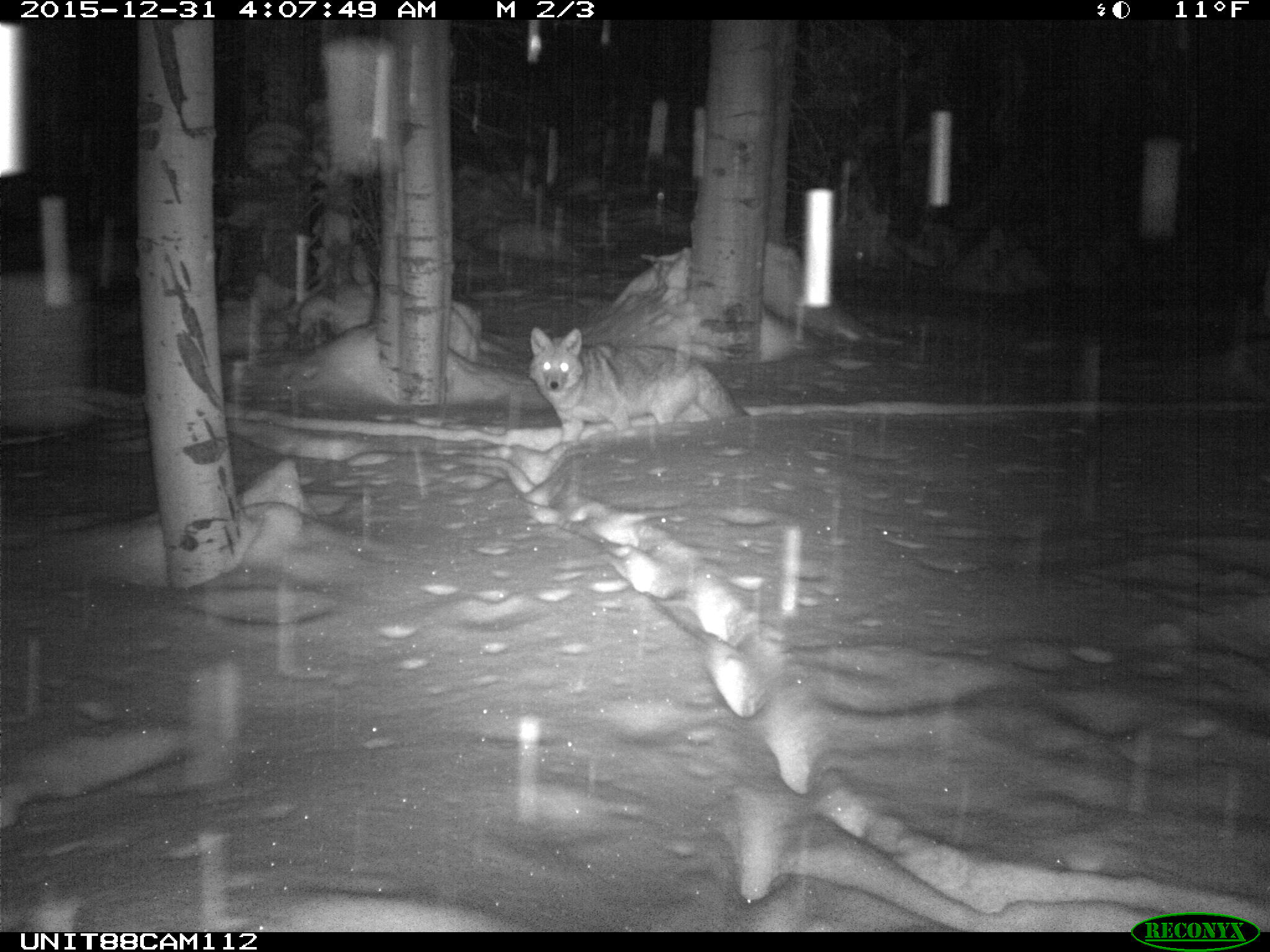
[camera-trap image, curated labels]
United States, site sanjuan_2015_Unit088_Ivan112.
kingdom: Animalia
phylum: Chordata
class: Mammalia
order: Carnivora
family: Canidae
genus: Canis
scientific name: Canis latrans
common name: coyote